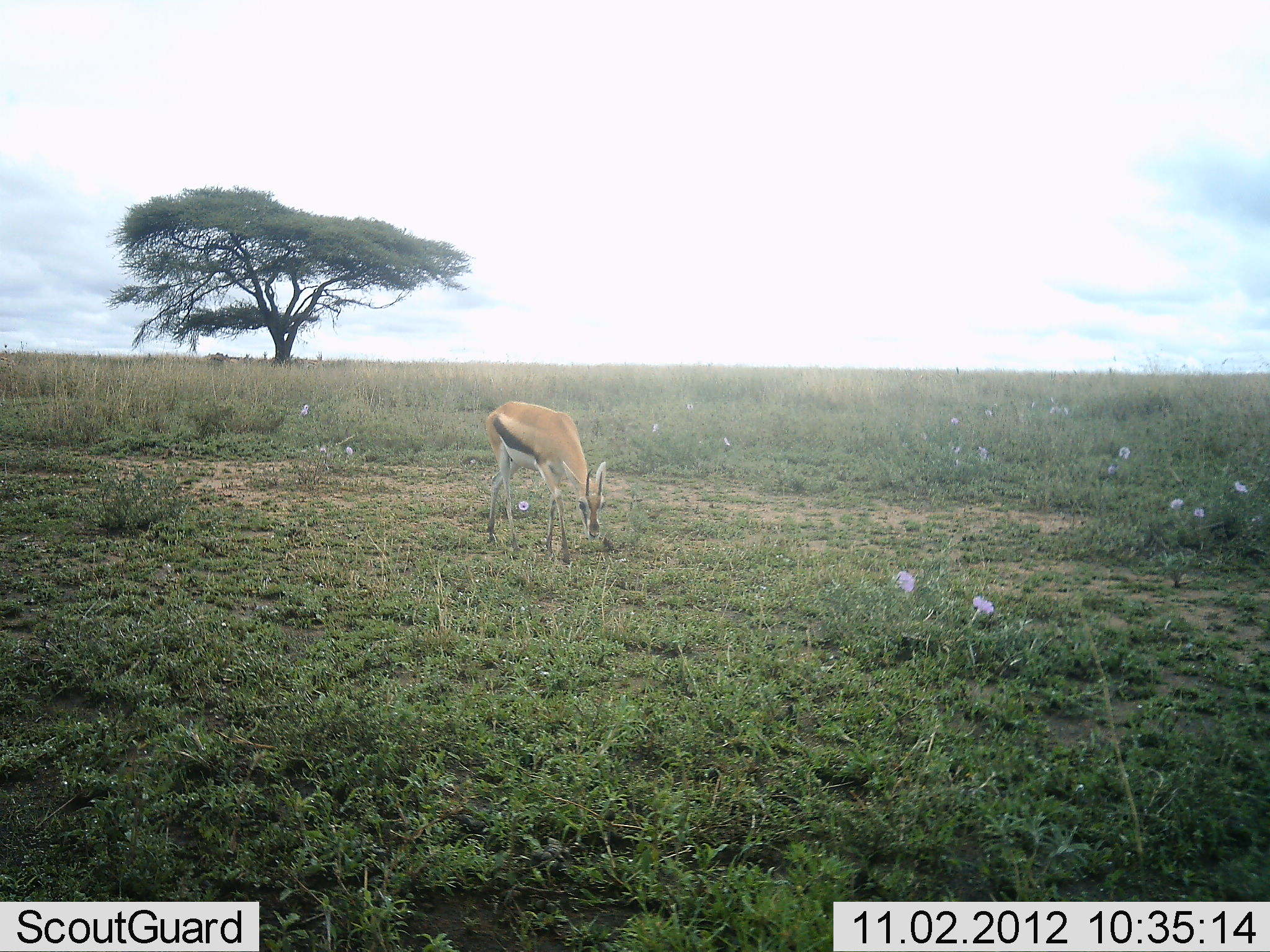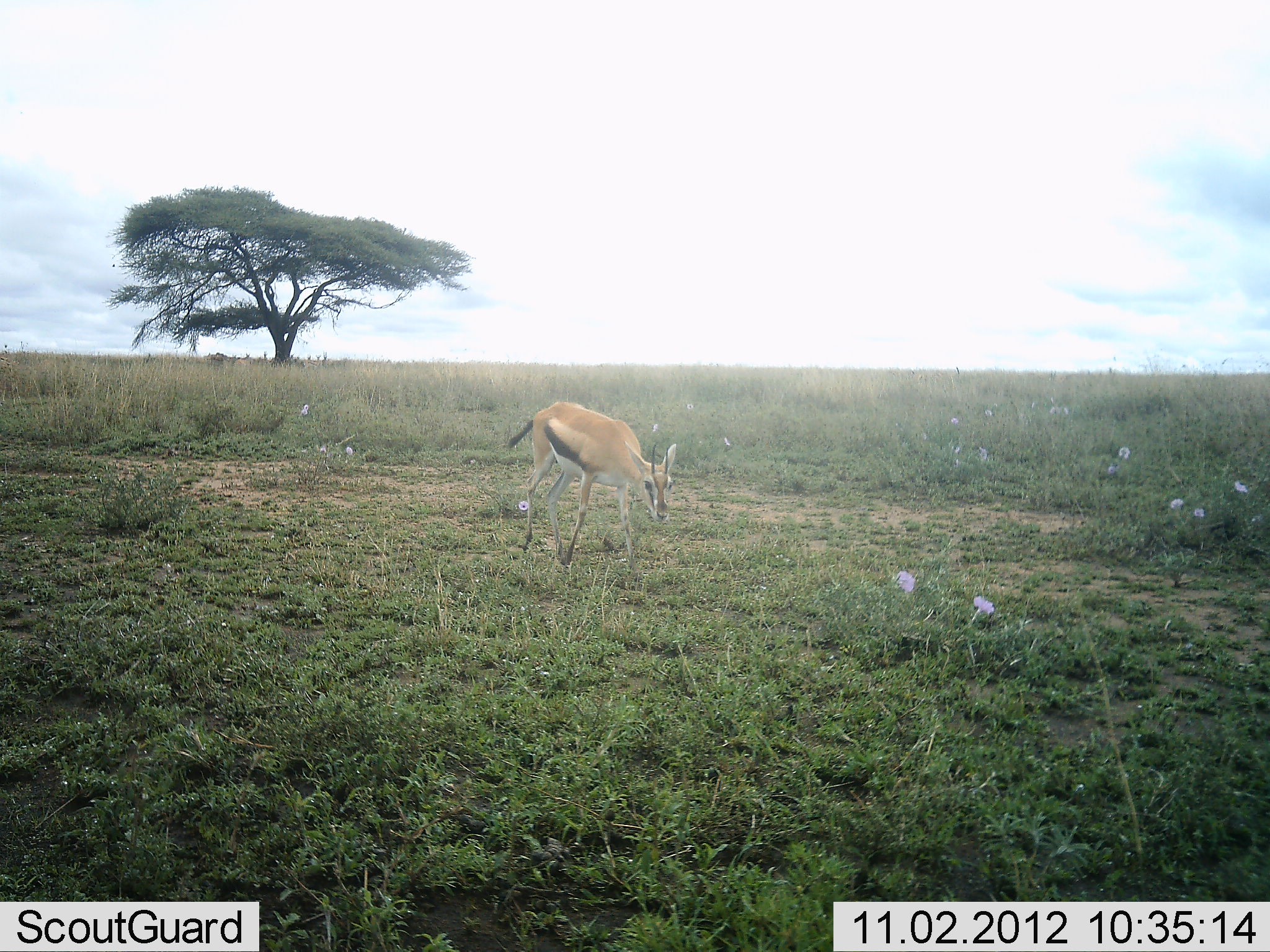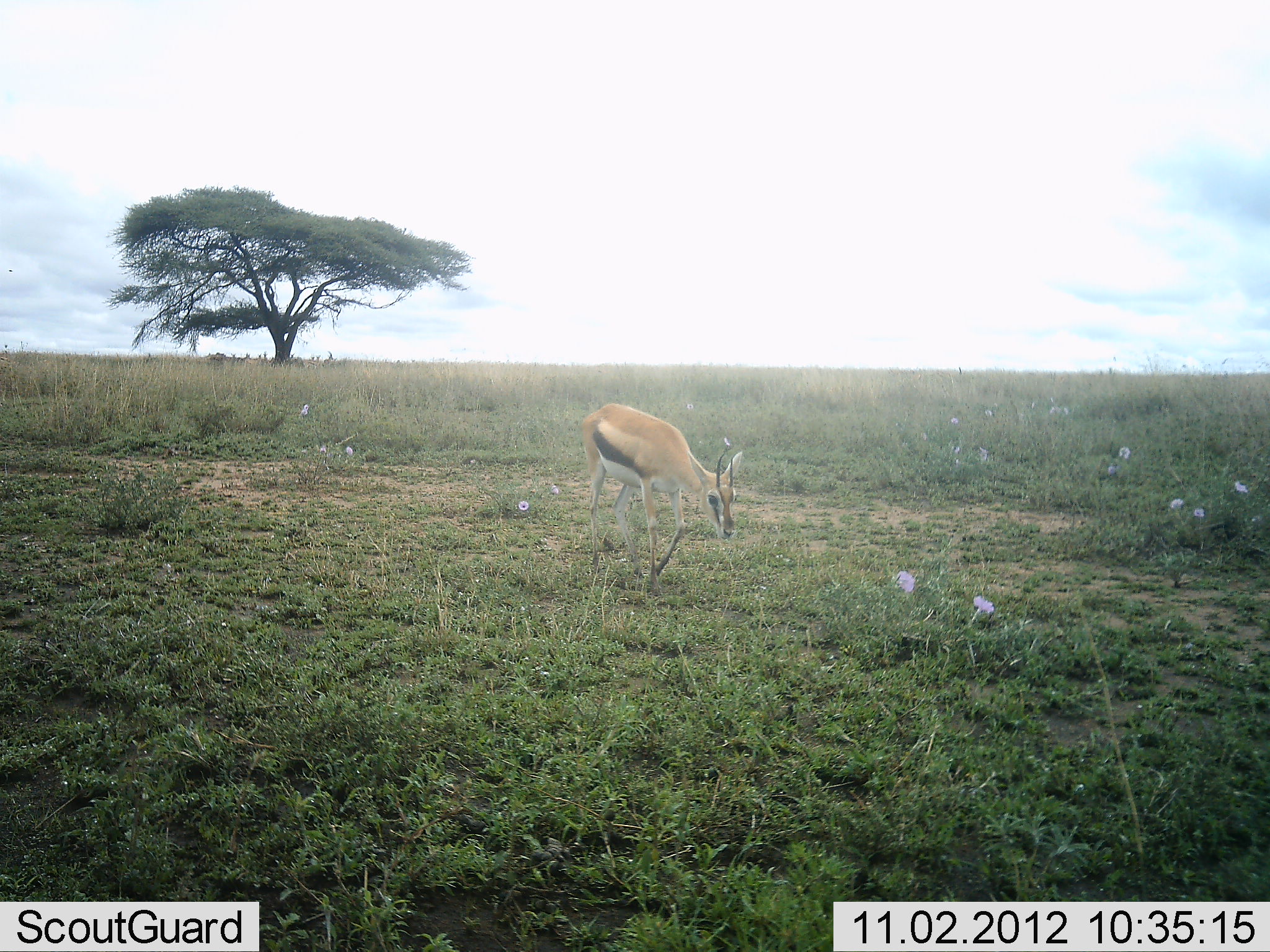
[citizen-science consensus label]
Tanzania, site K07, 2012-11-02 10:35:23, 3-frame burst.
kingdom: Animalia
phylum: Chordata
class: Mammalia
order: Artiodactyla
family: Bovidae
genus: Eudorcas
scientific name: Eudorcas thomsonii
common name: thomson's gazelle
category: gazellethomsons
Gazellethomsons (thomson's gazelle) (Eudorcas thomsonii), count 1. Behavior (volunteer vote fractions): standing 0%, resting 0%, moving 90%, interacting 0%. Young present (vote fraction): 0%. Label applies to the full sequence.